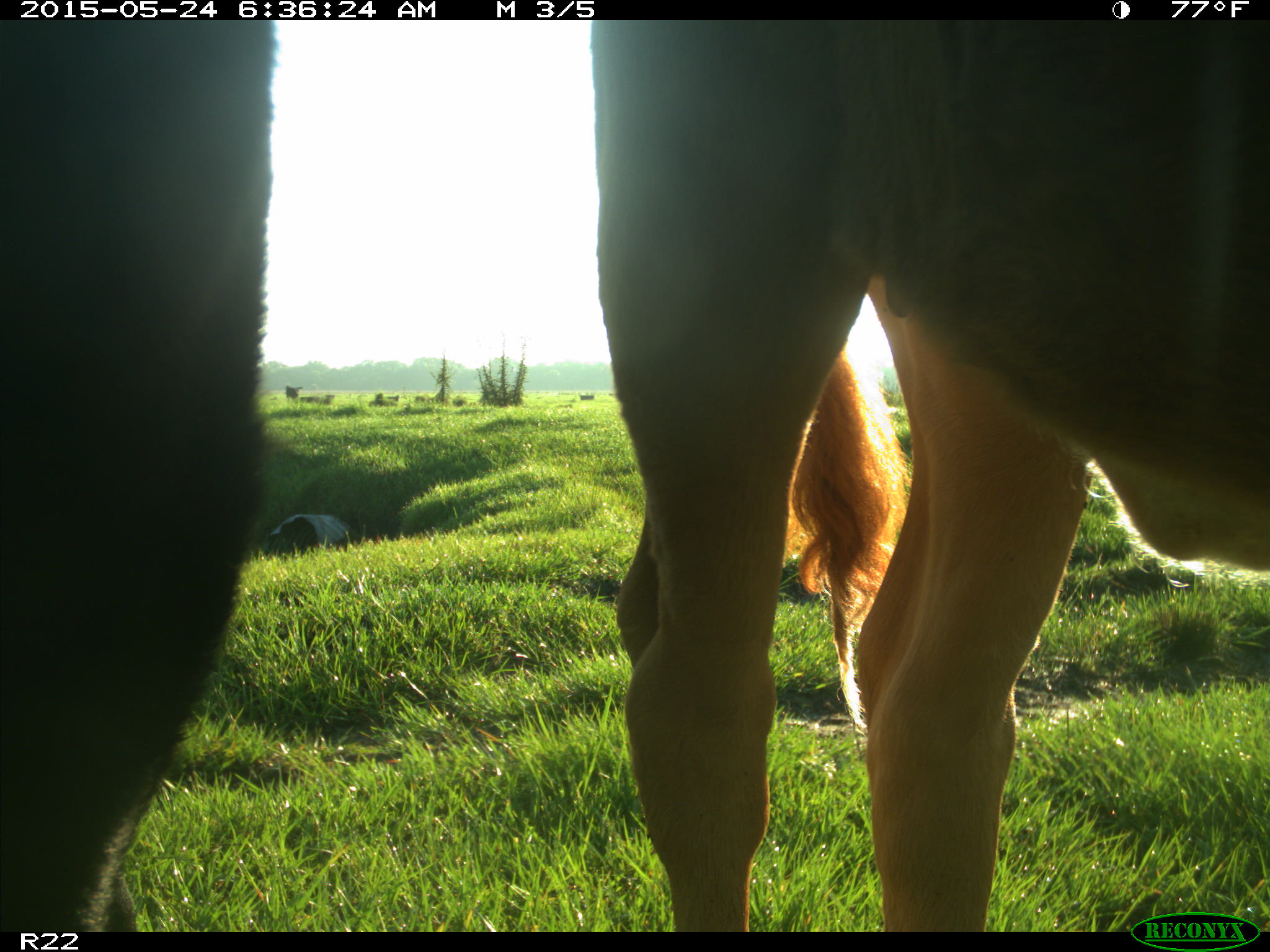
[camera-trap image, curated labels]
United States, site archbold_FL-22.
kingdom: Animalia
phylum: Chordata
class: Mammalia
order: Artiodactyla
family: Bovidae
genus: Bos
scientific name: Bos taurus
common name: domestic cow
Bos taurus (domestic cow).